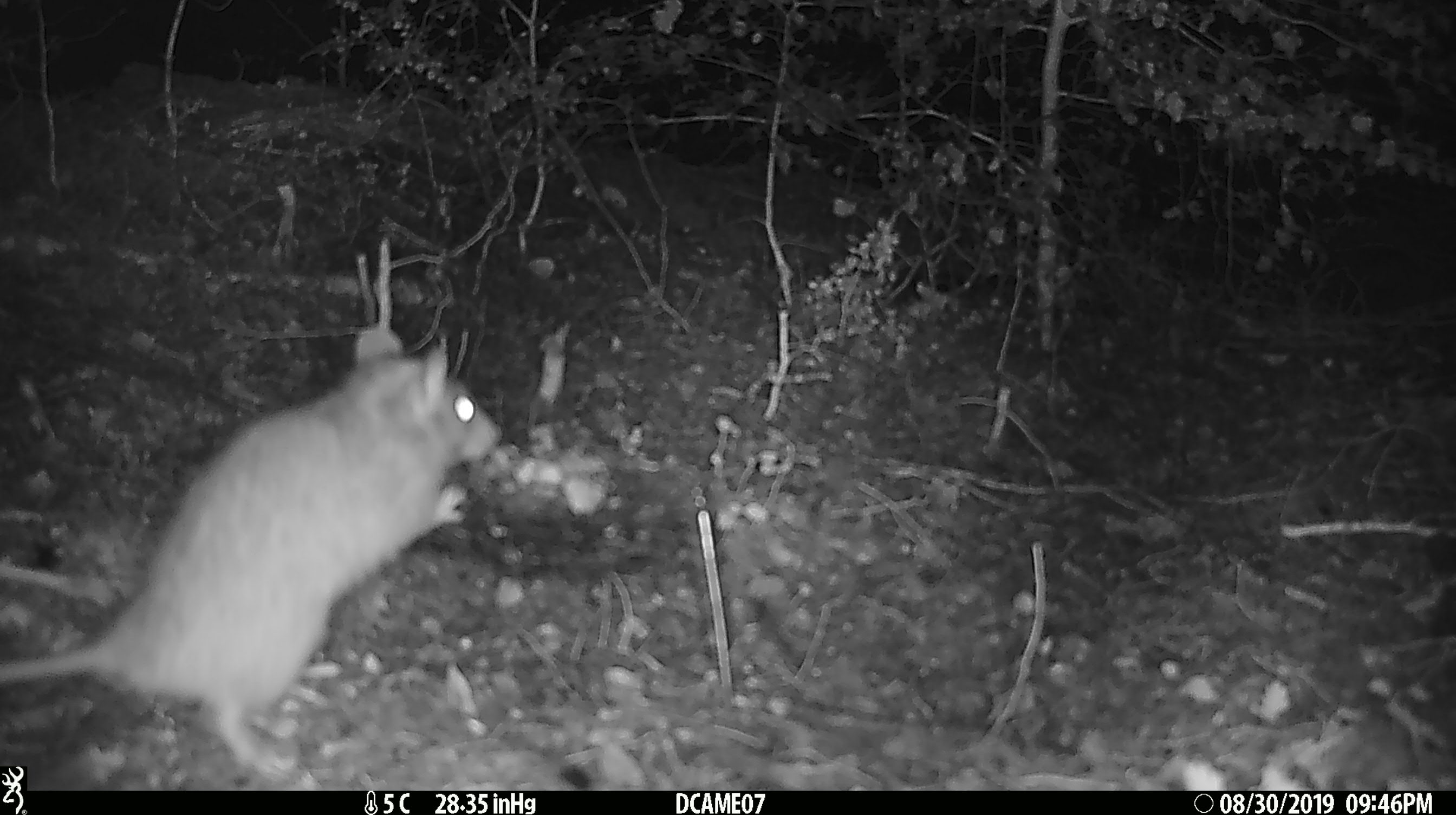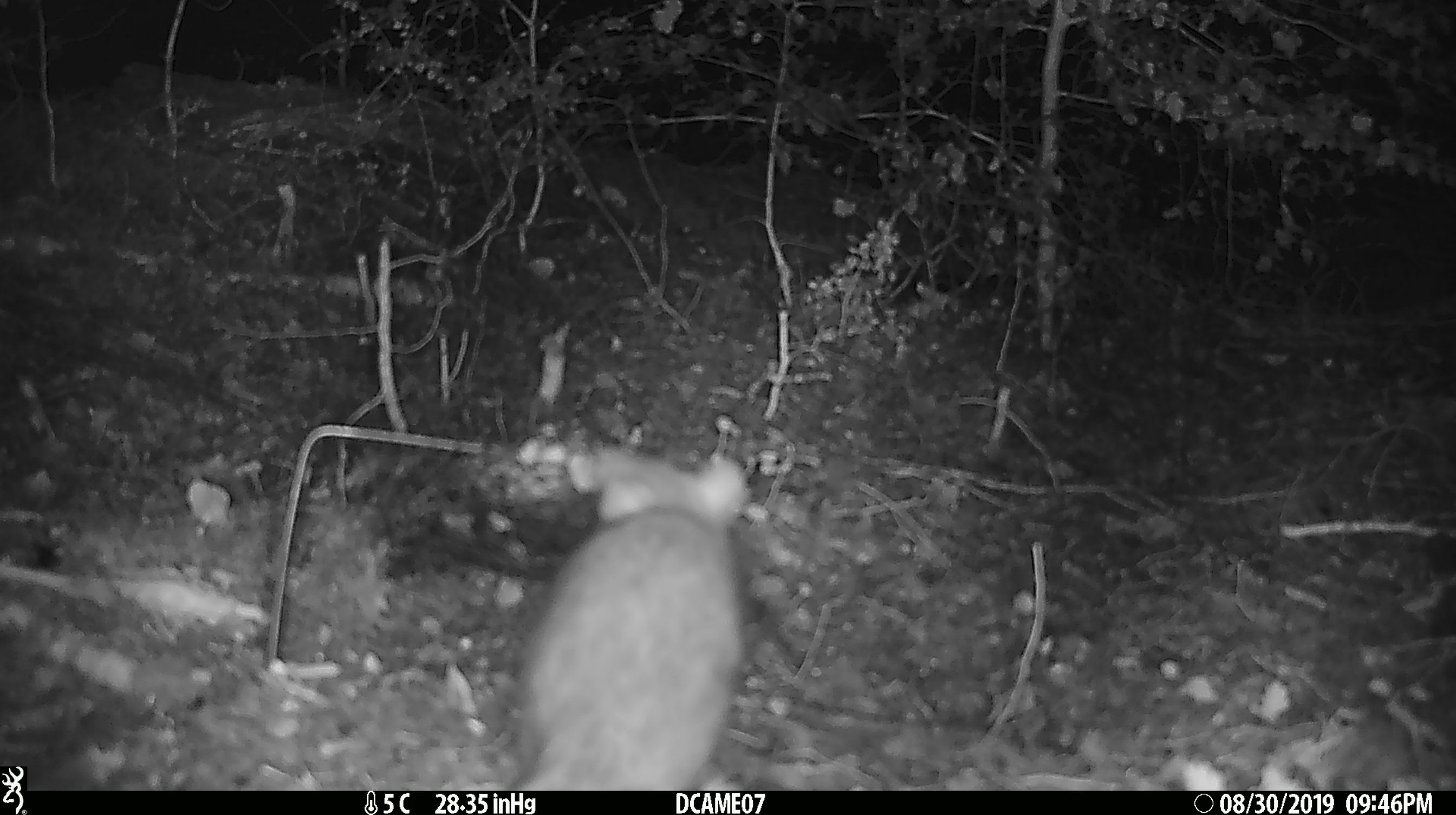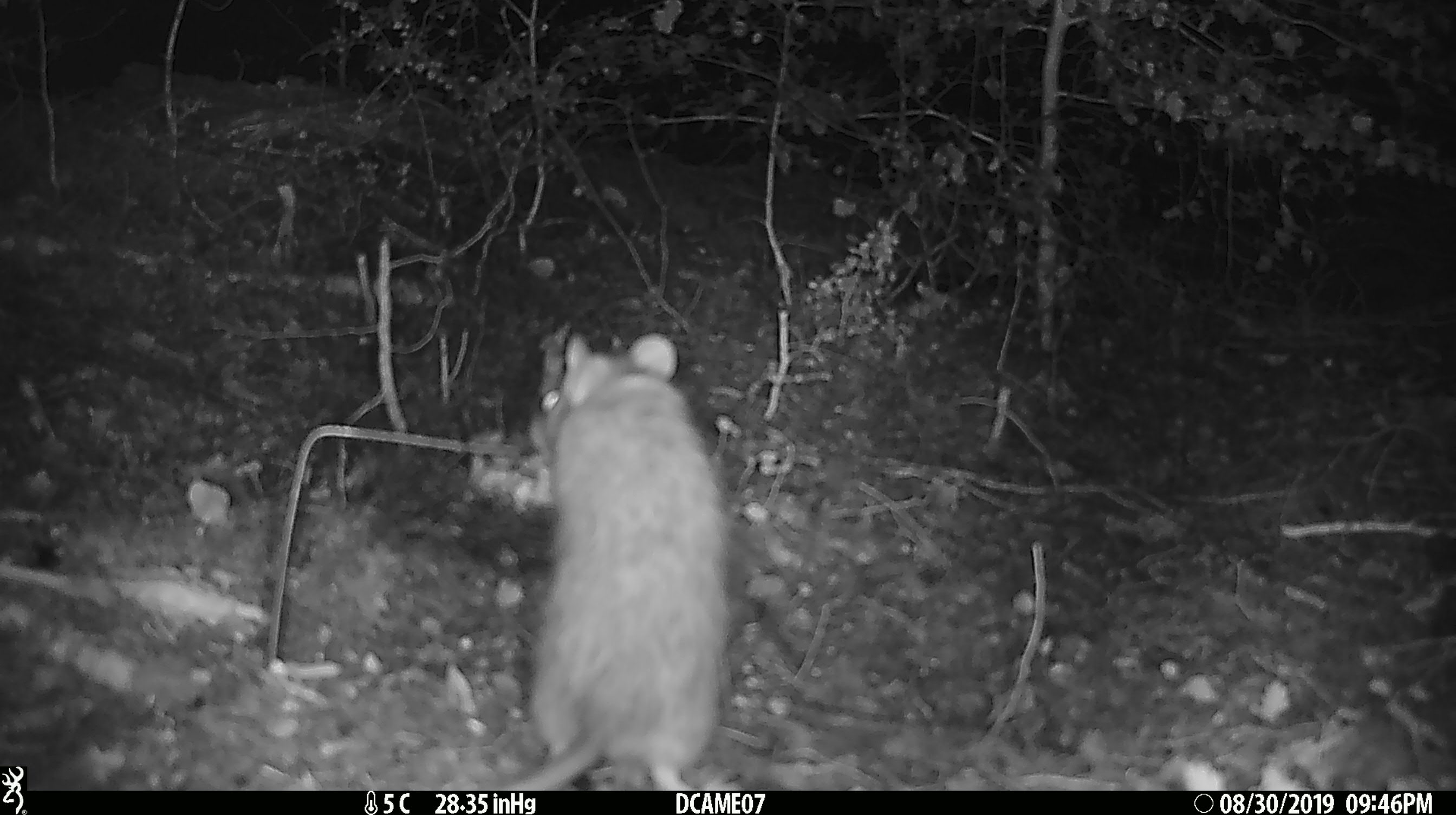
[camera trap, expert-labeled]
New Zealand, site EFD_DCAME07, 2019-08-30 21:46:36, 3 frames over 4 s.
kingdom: Animalia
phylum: Chordata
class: Mammalia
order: Rodentia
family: Muridae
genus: Rattus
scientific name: Rattus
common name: rat